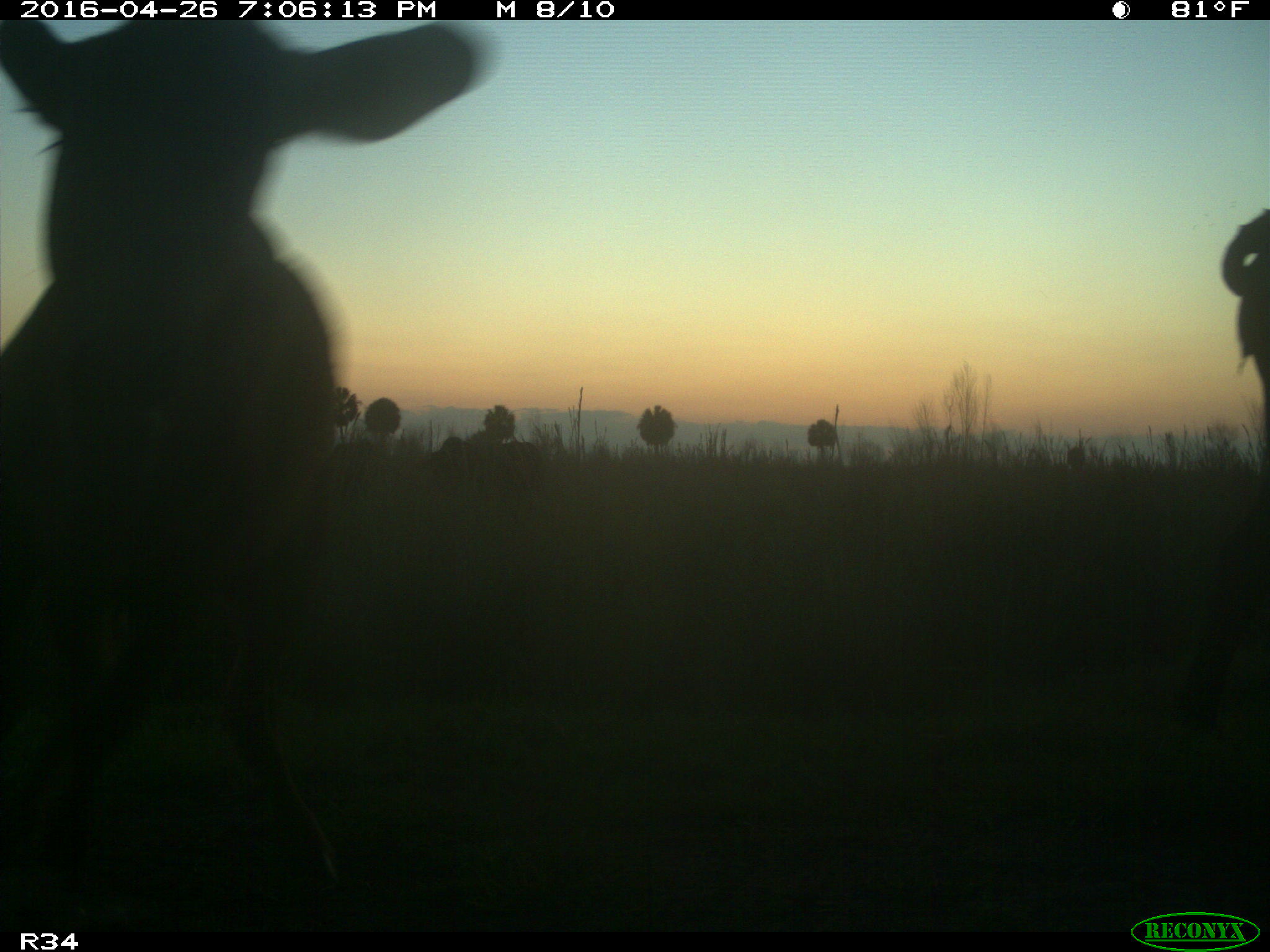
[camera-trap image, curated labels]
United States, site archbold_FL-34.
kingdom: Animalia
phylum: Chordata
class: Mammalia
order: Artiodactyla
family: Bovidae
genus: Bos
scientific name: Bos taurus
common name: domestic cow